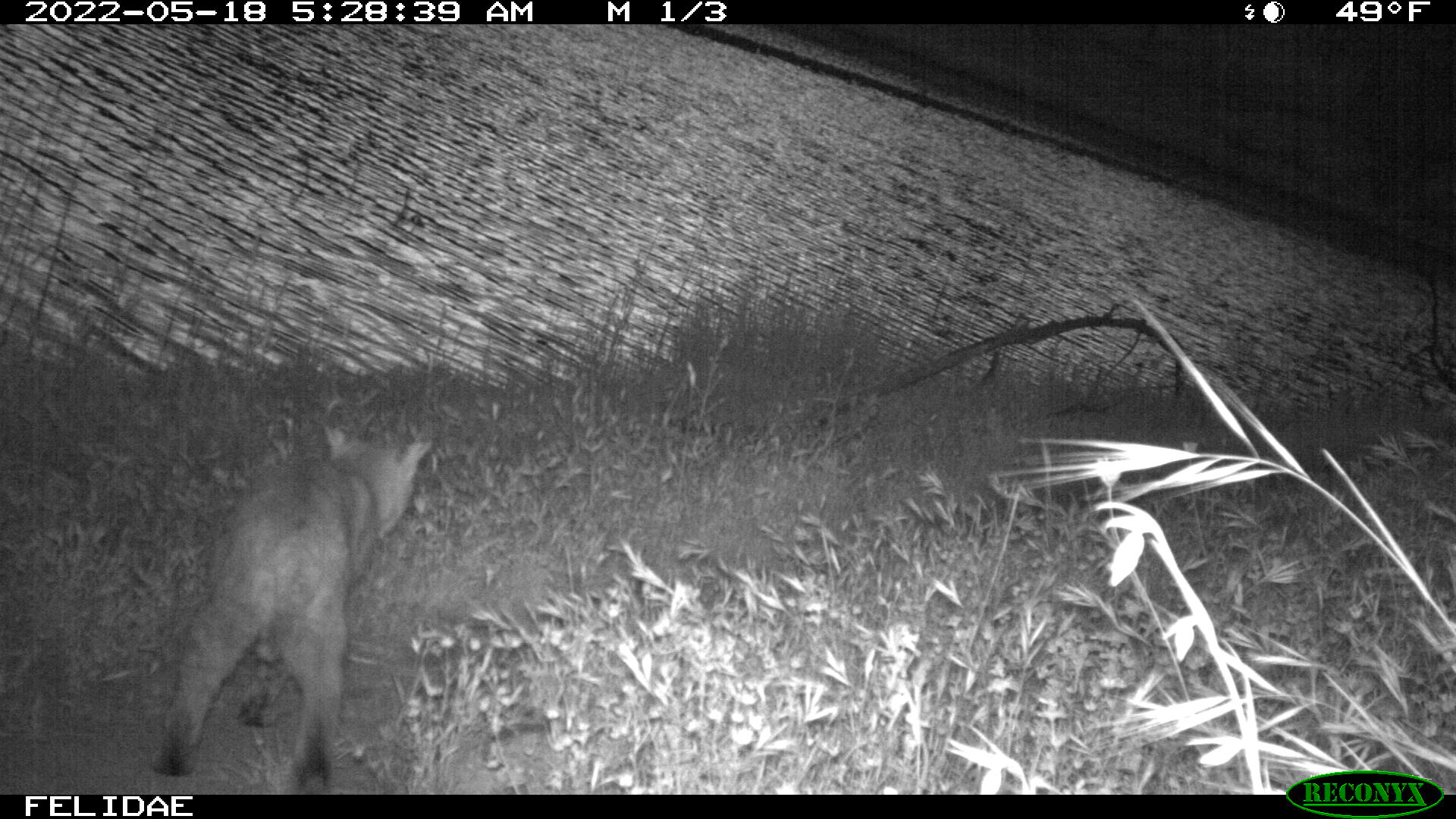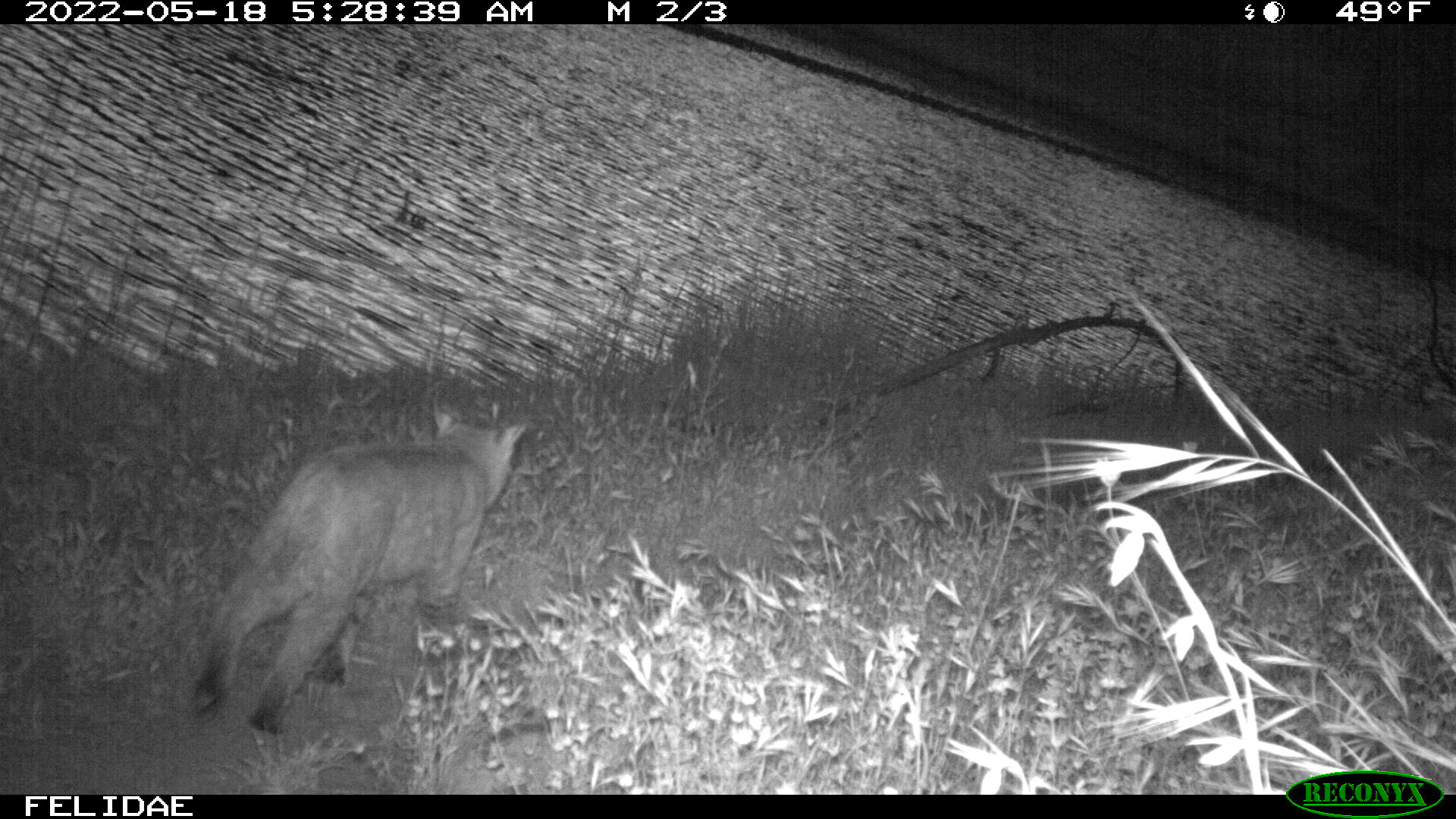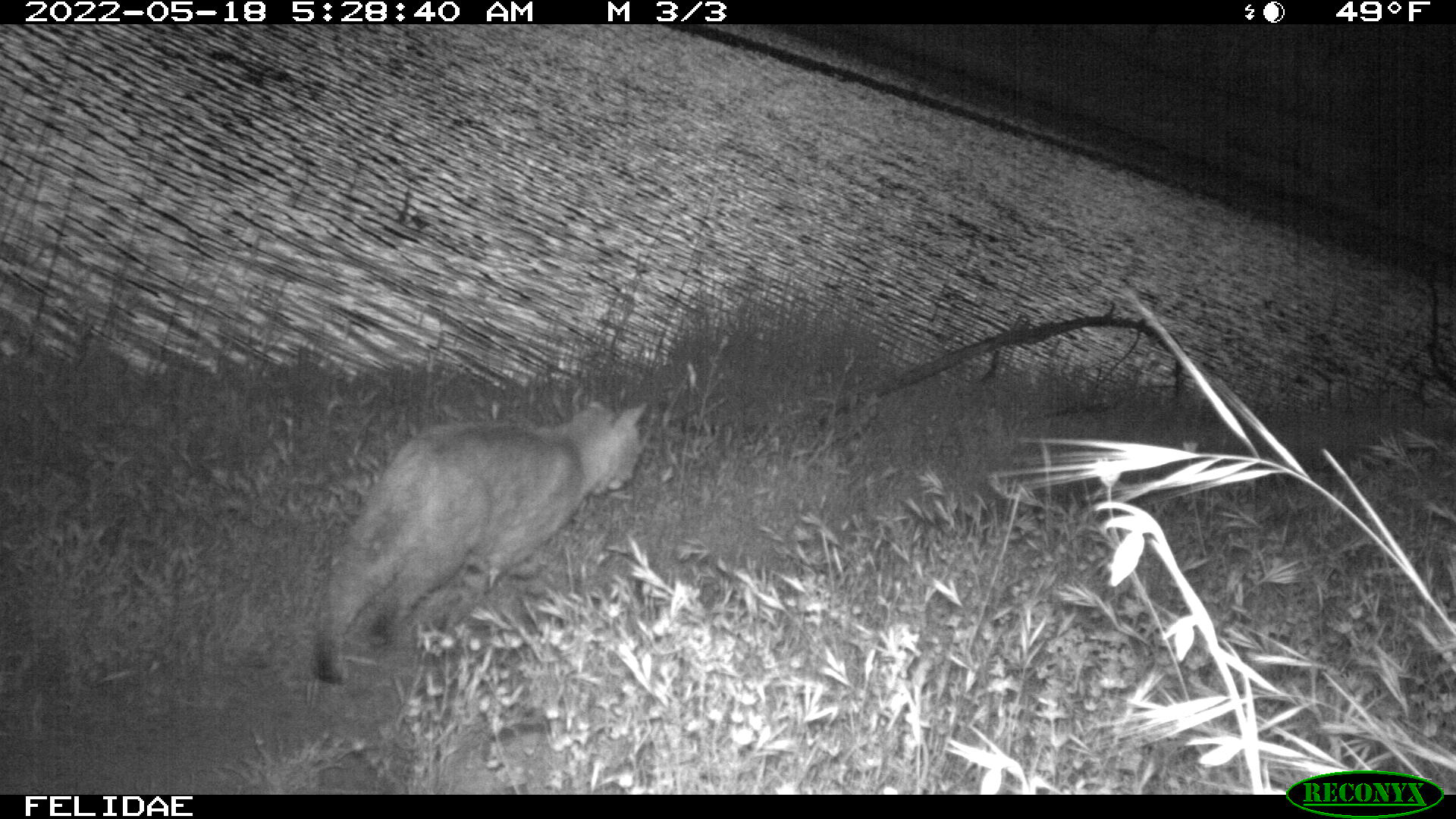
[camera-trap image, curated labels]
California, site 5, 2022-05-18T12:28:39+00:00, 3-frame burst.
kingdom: Animalia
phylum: Chordata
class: Mammalia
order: Carnivora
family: Felidae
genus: Lynx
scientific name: Lynx rufus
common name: bobcat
Bobcat (Lynx rufus).